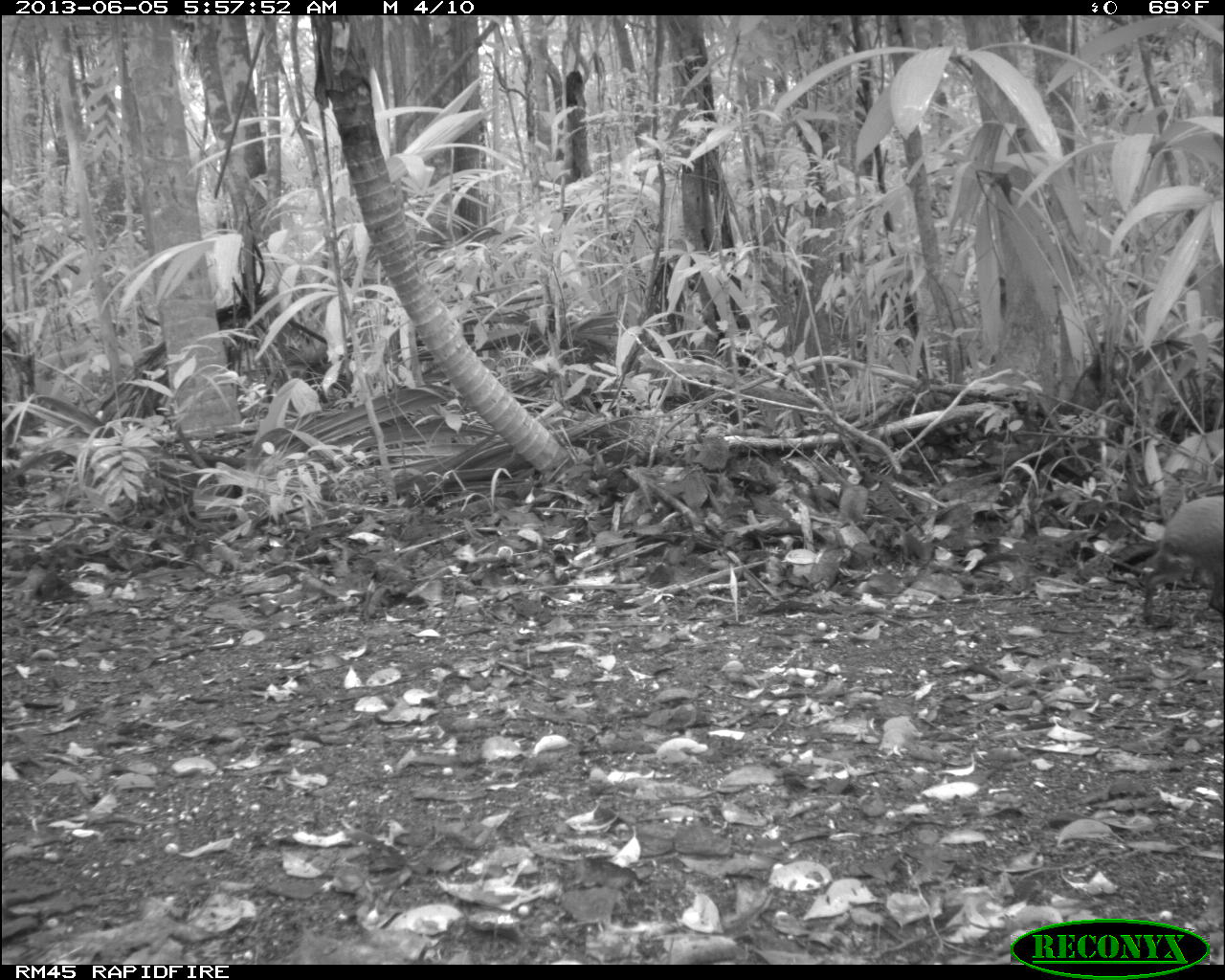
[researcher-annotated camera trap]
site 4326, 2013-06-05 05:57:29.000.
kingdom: Animalia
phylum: Chordata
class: Mammalia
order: Rodentia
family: Dasyproctidae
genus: Dasyprocta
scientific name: Dasyprocta punctata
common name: central american agouti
Dasyprocta punctata (central american agouti), count 1.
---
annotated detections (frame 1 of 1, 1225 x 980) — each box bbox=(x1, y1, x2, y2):
dasyprocta punctata: bbox=(1138, 496, 1225, 626)